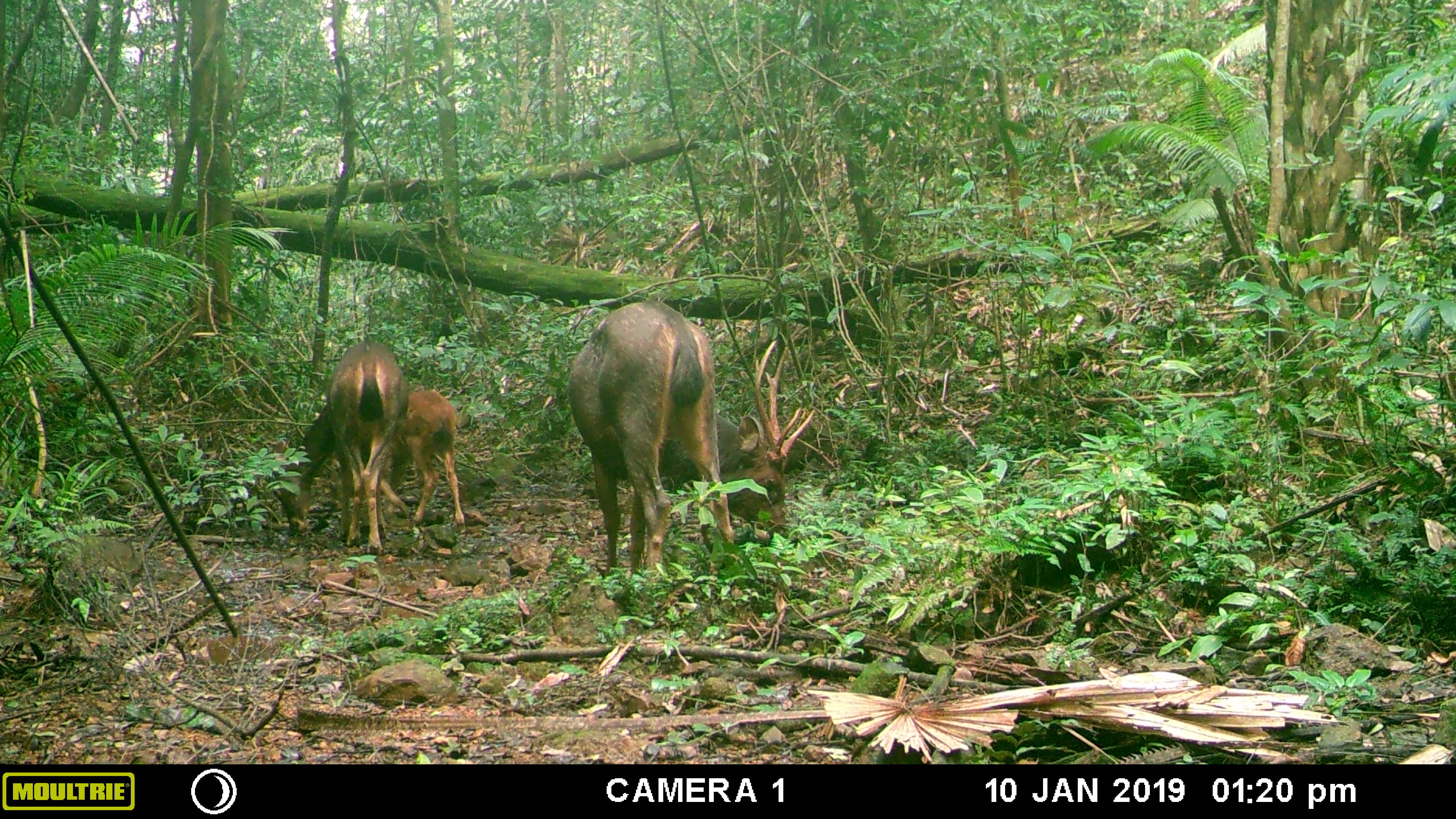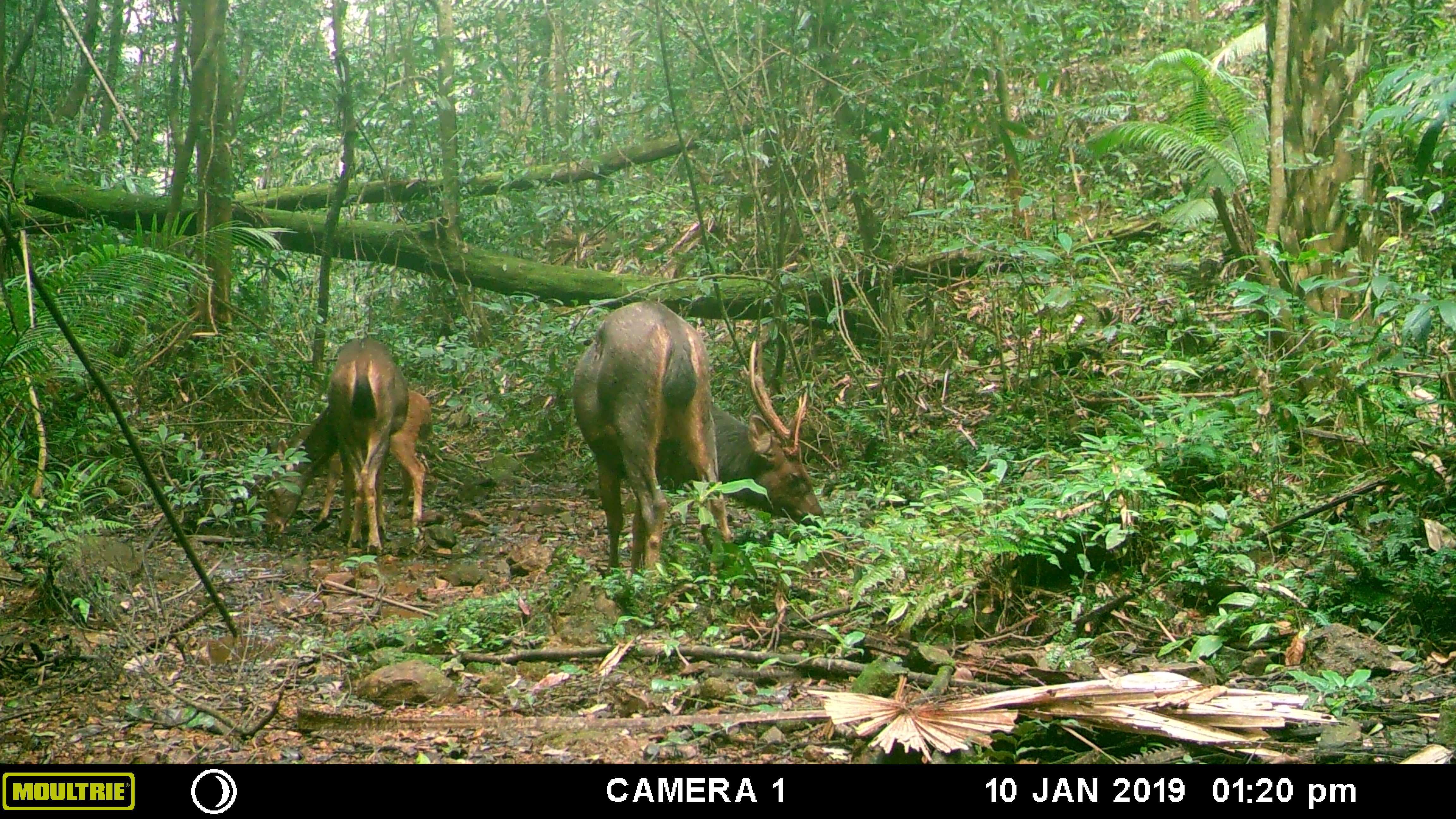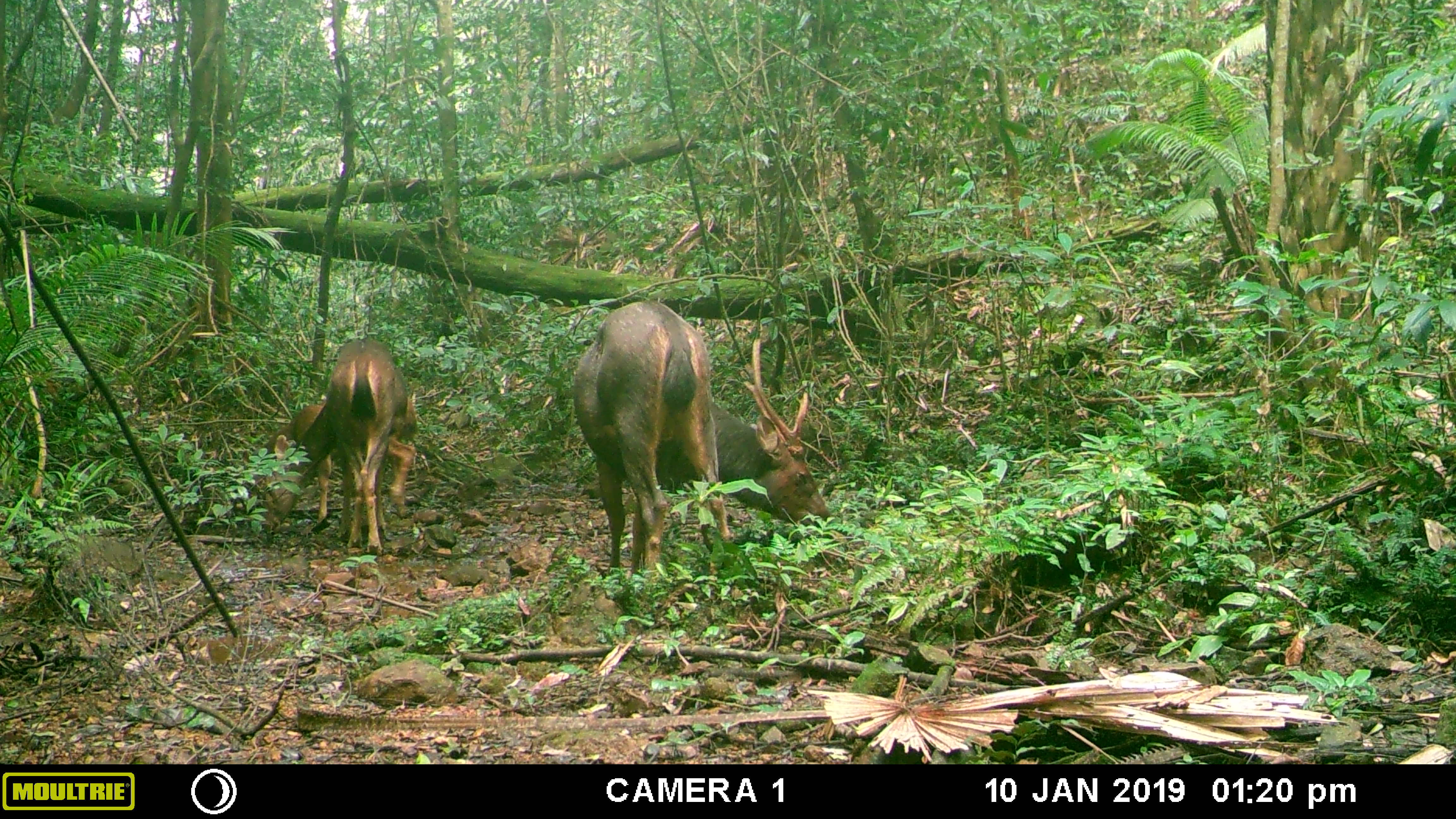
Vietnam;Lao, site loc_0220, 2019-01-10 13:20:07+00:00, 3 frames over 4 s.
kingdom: Animalia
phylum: Chordata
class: Mammalia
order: Artiodactyla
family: Cervidae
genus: Rusa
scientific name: Rusa unicolor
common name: sambar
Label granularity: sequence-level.